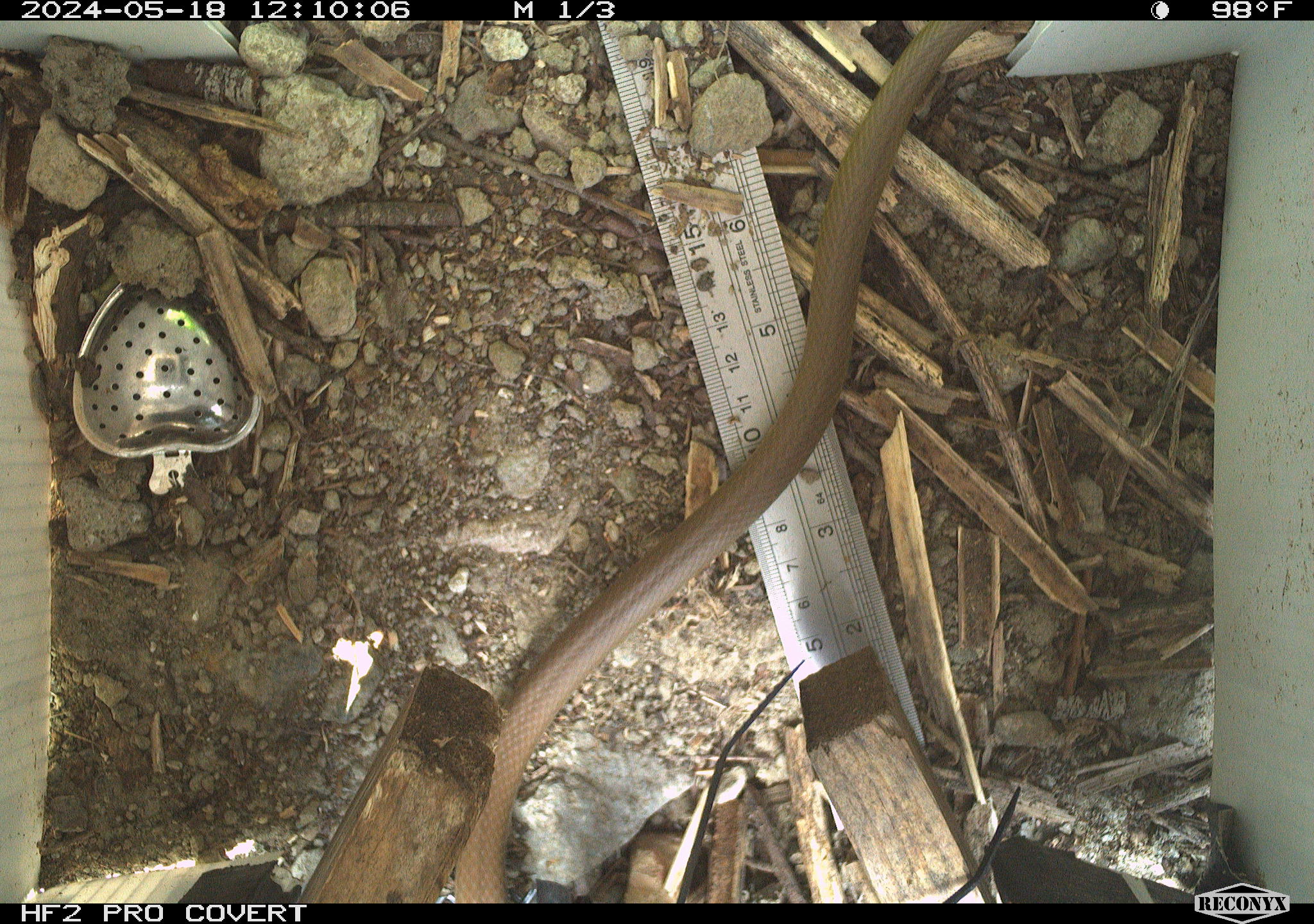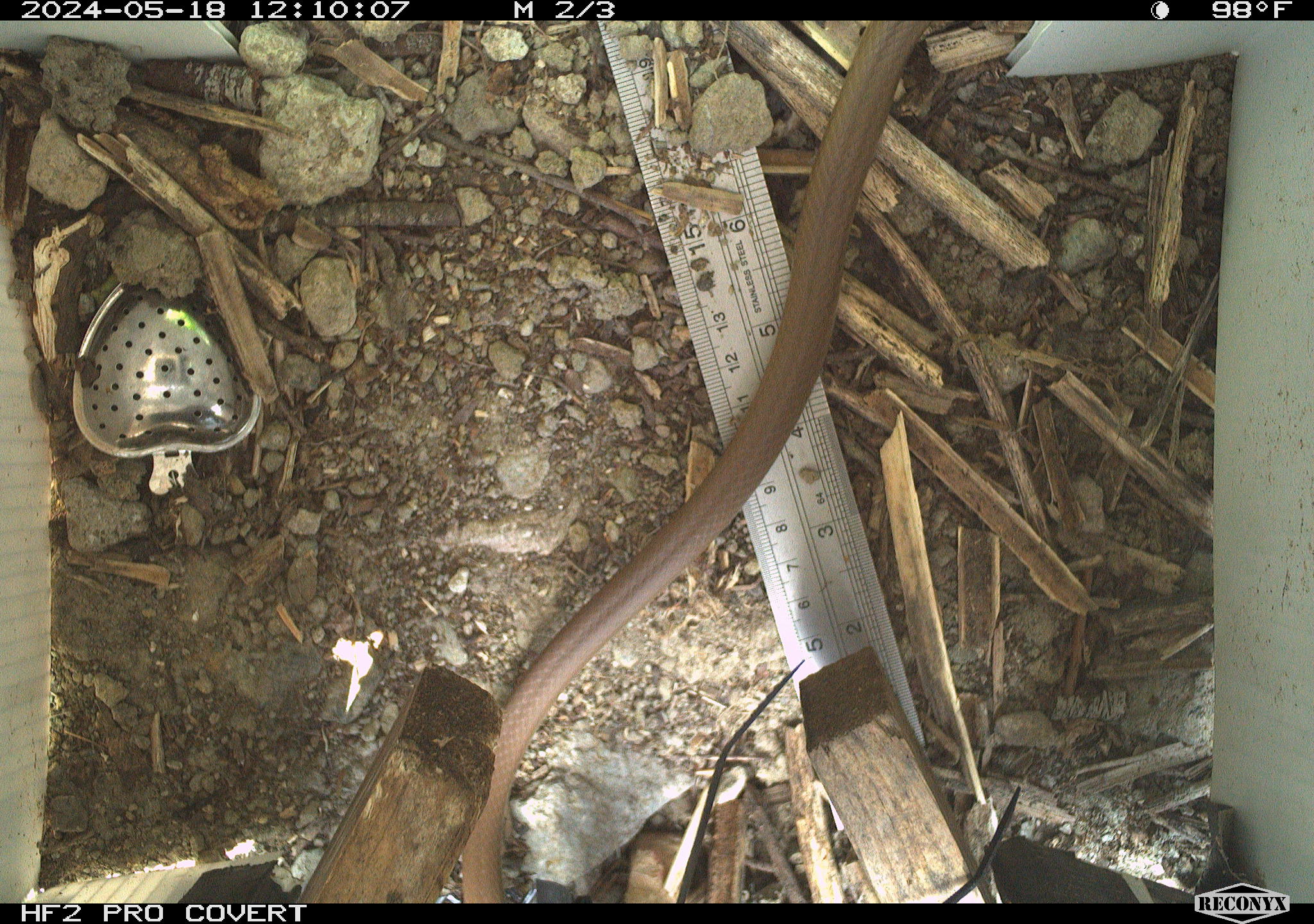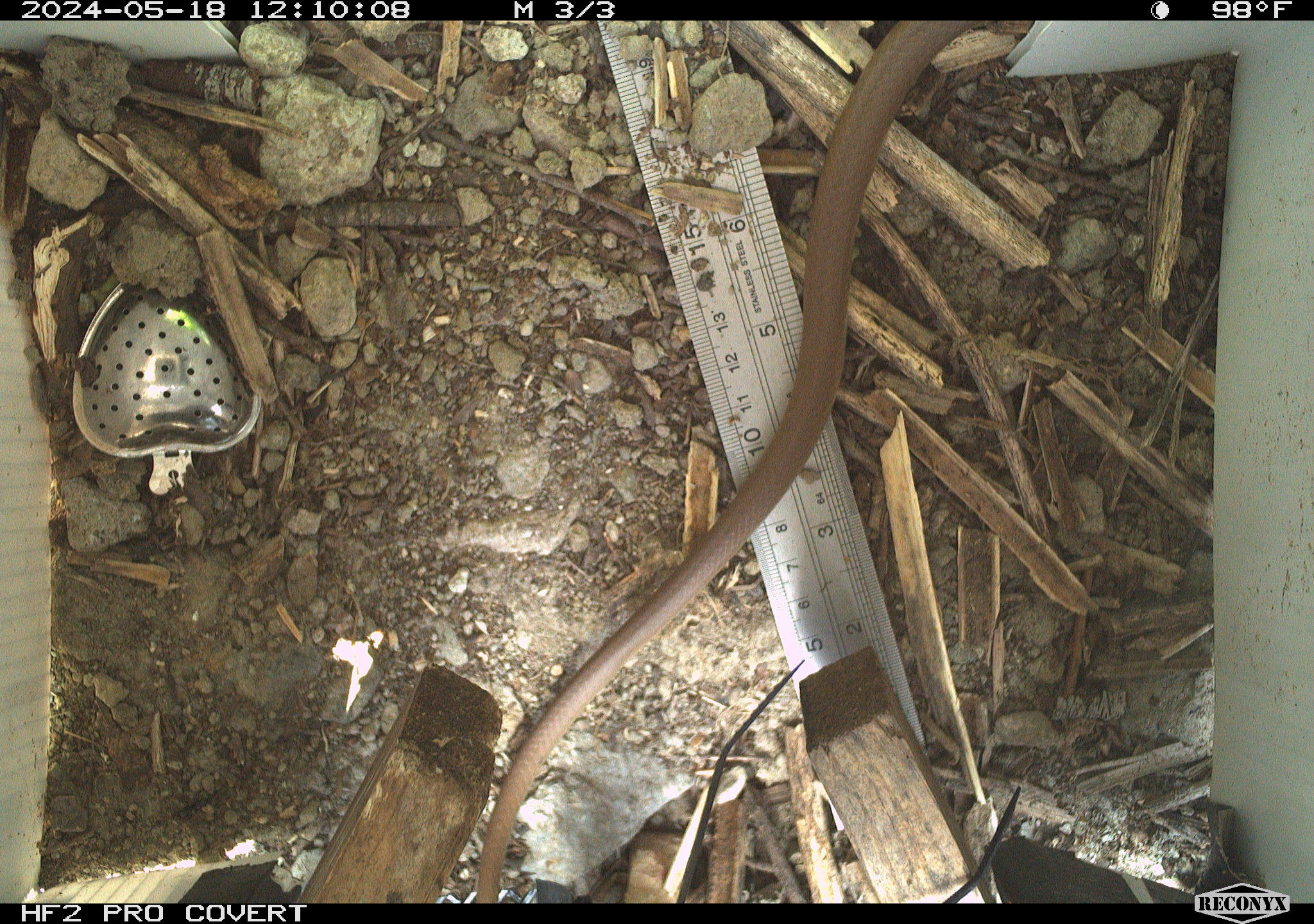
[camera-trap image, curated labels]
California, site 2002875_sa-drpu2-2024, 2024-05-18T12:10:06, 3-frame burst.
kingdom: Animalia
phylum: Chordata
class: Reptilia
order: Squamata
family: Colubridae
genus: Coluber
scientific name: Coluber constrictor mormon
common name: western yellow-bellied racer